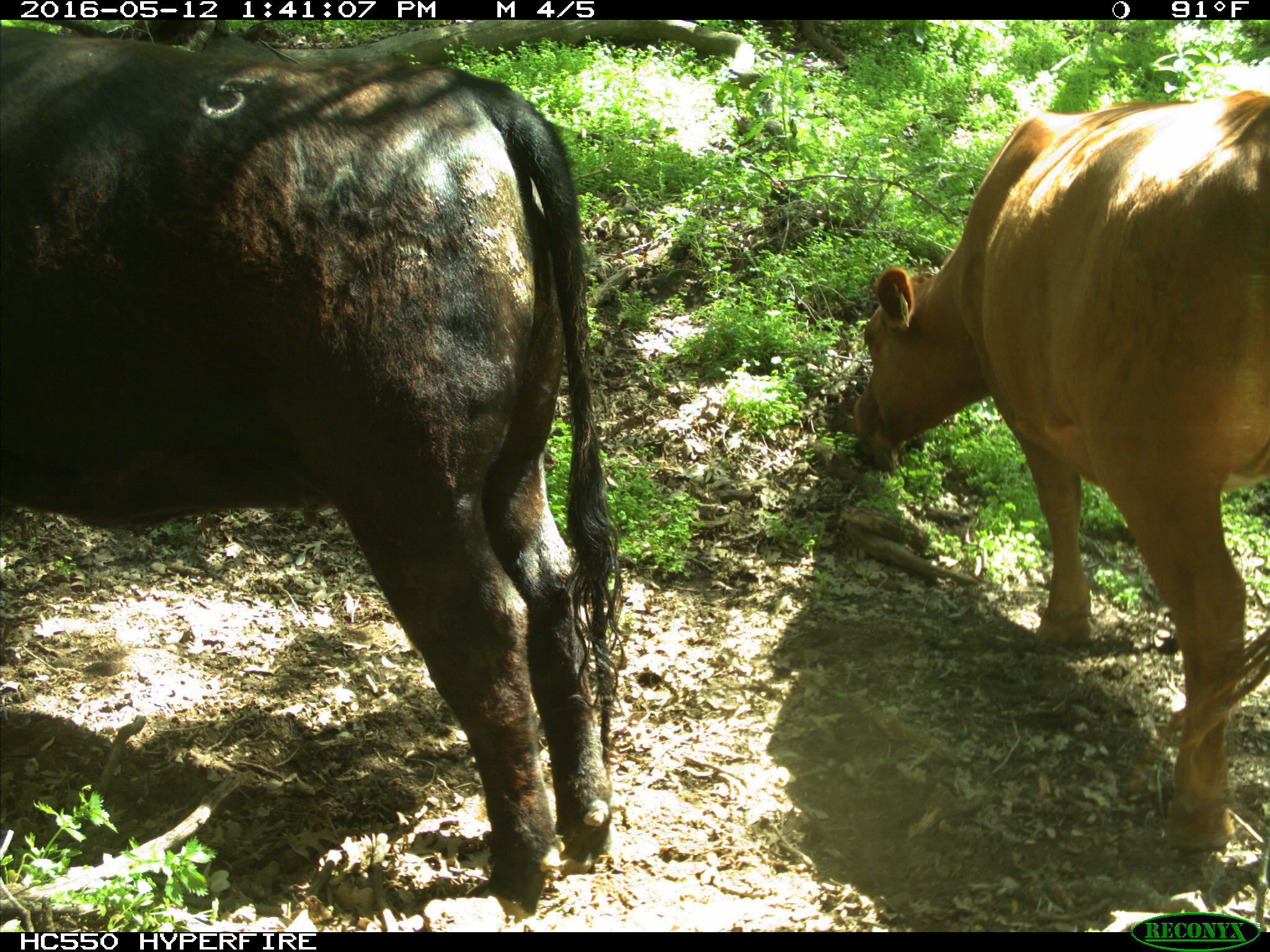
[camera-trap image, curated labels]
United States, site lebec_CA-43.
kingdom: Animalia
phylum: Chordata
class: Mammalia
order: Artiodactyla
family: Bovidae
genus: Bos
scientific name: Bos taurus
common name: domestic cow